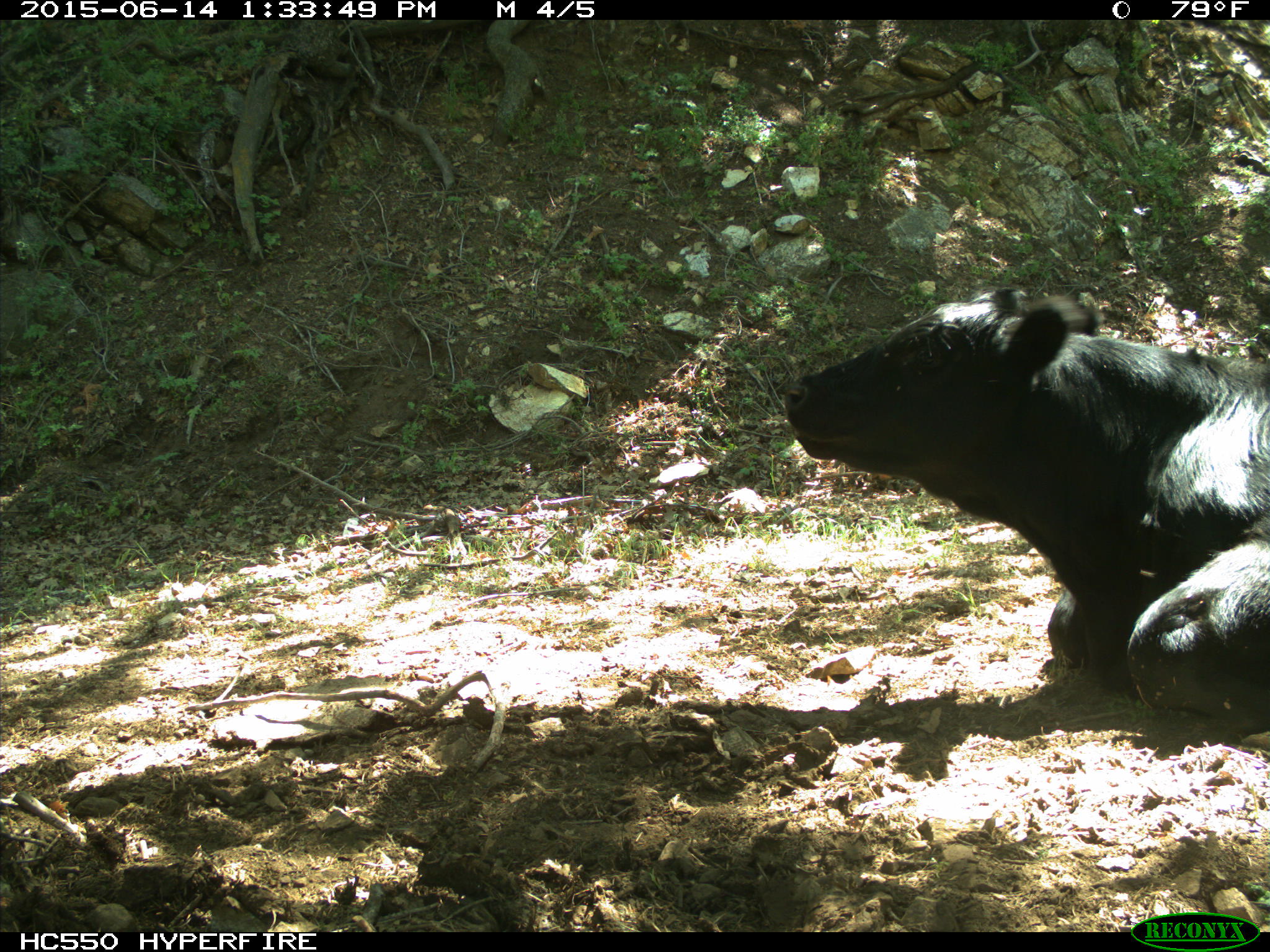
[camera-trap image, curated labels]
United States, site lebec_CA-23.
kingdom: Animalia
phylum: Chordata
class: Mammalia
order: Artiodactyla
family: Bovidae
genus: Bos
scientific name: Bos taurus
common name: domestic cow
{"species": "Bos taurus (domestic cow)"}